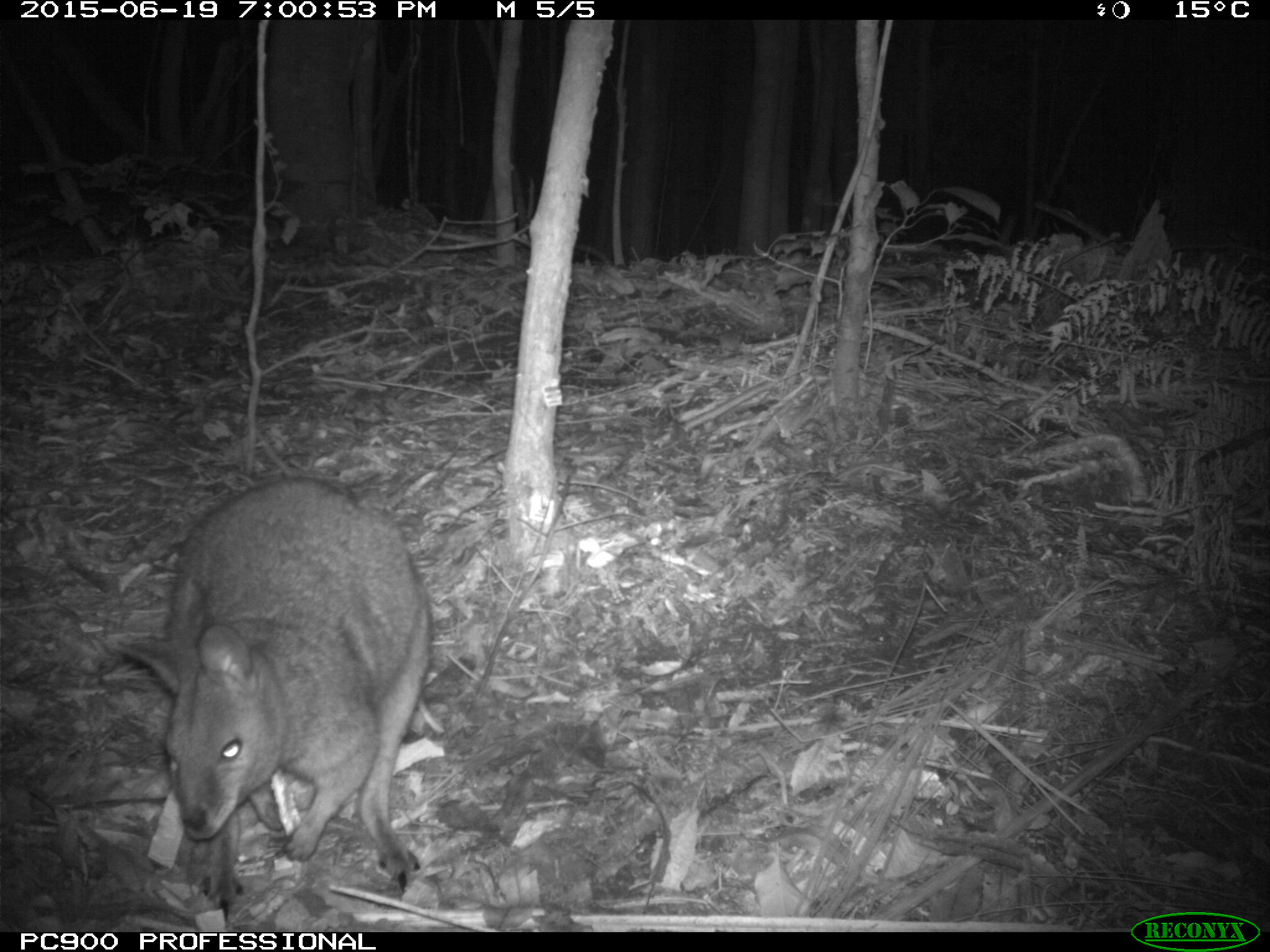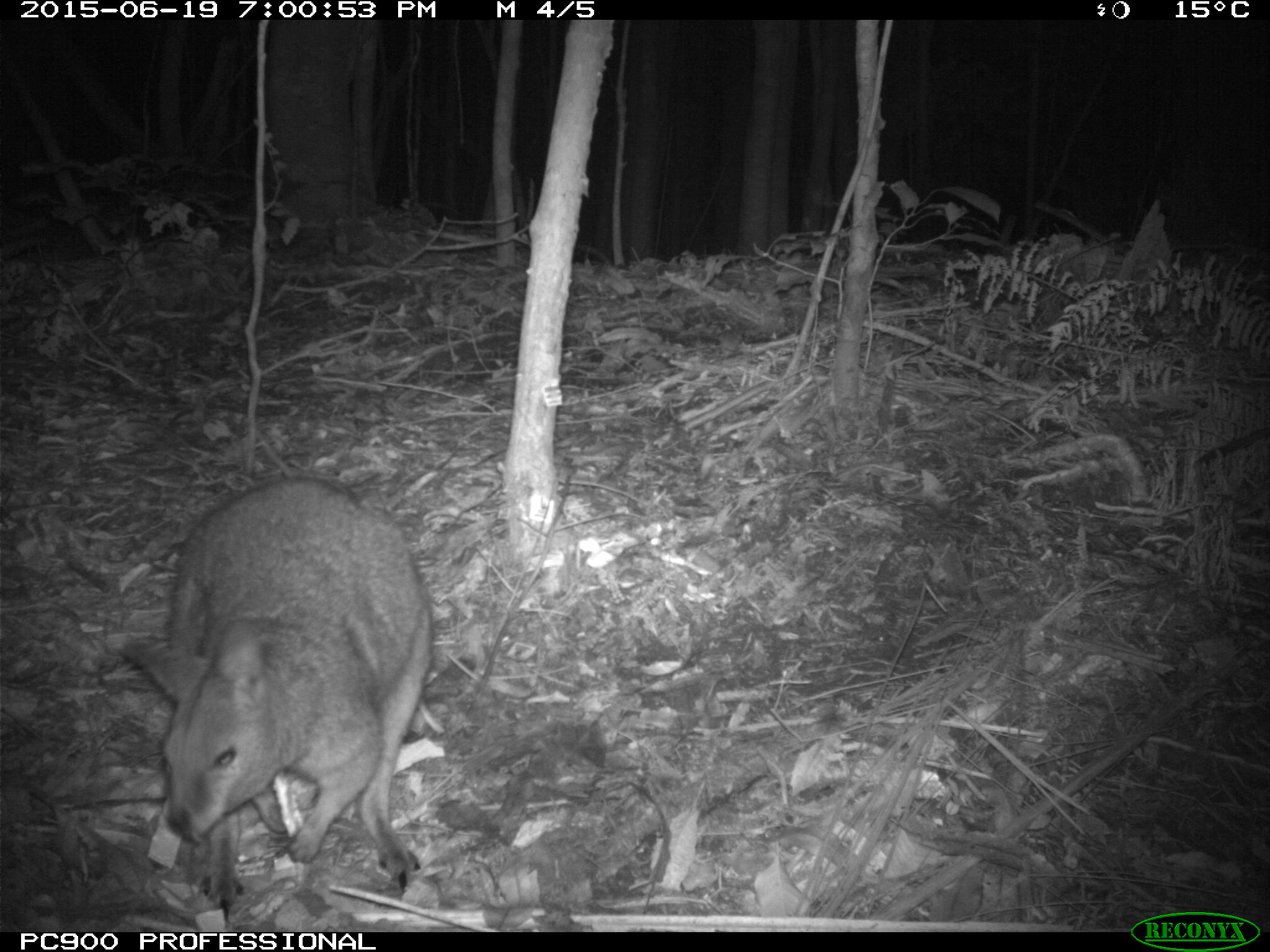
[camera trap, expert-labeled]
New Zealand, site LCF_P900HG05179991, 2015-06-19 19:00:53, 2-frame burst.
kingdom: Animalia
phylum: Chordata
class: Mammalia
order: Diprotodontia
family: Macropodidae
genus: Notamacropus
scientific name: Notamacropus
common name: wallaby